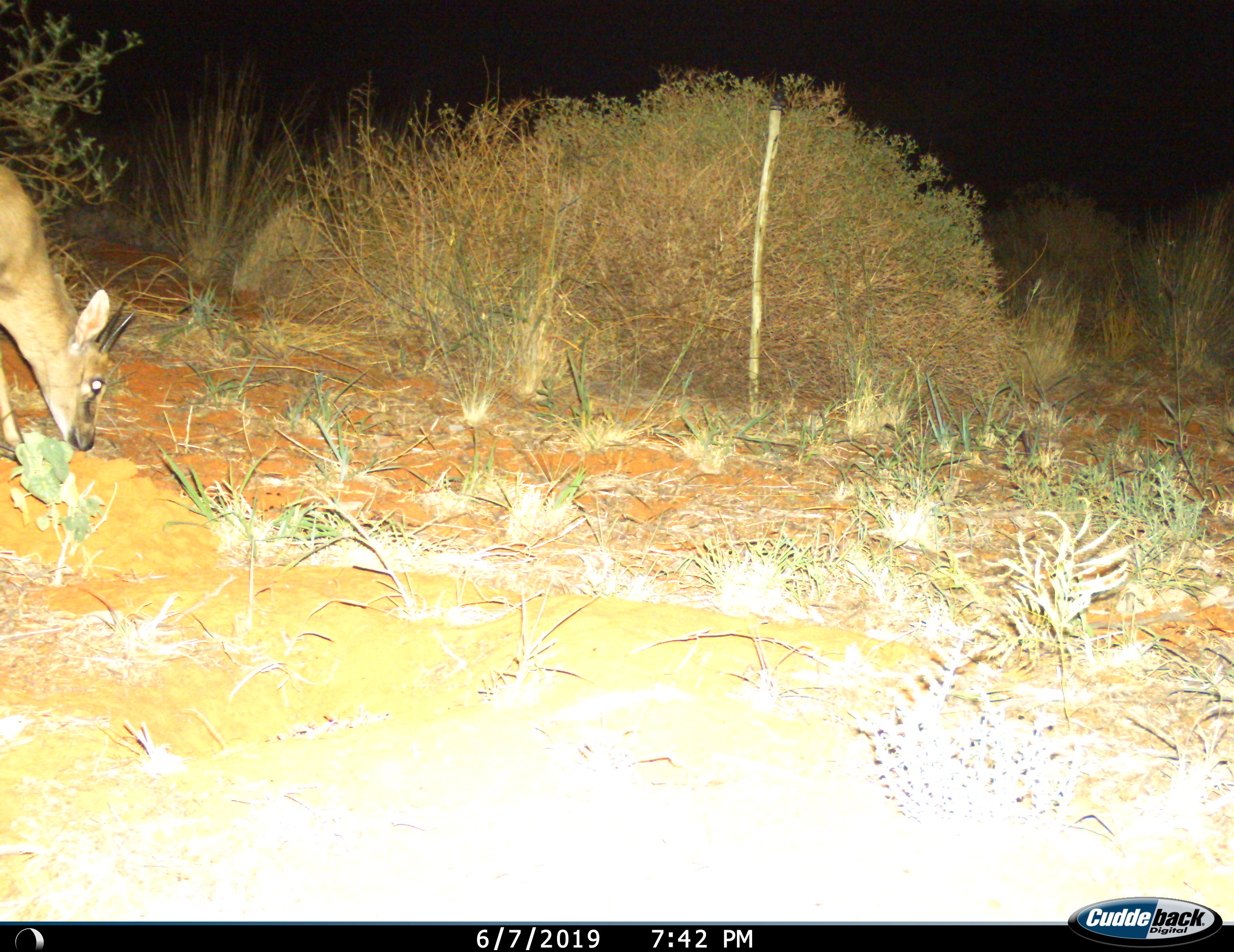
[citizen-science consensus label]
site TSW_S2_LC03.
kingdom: Animalia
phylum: Chordata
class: Mammalia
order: Artiodactyla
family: Bovidae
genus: Sylvicapra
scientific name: Sylvicapra grimmia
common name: common duiker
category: duikercommongrey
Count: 1.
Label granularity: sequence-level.